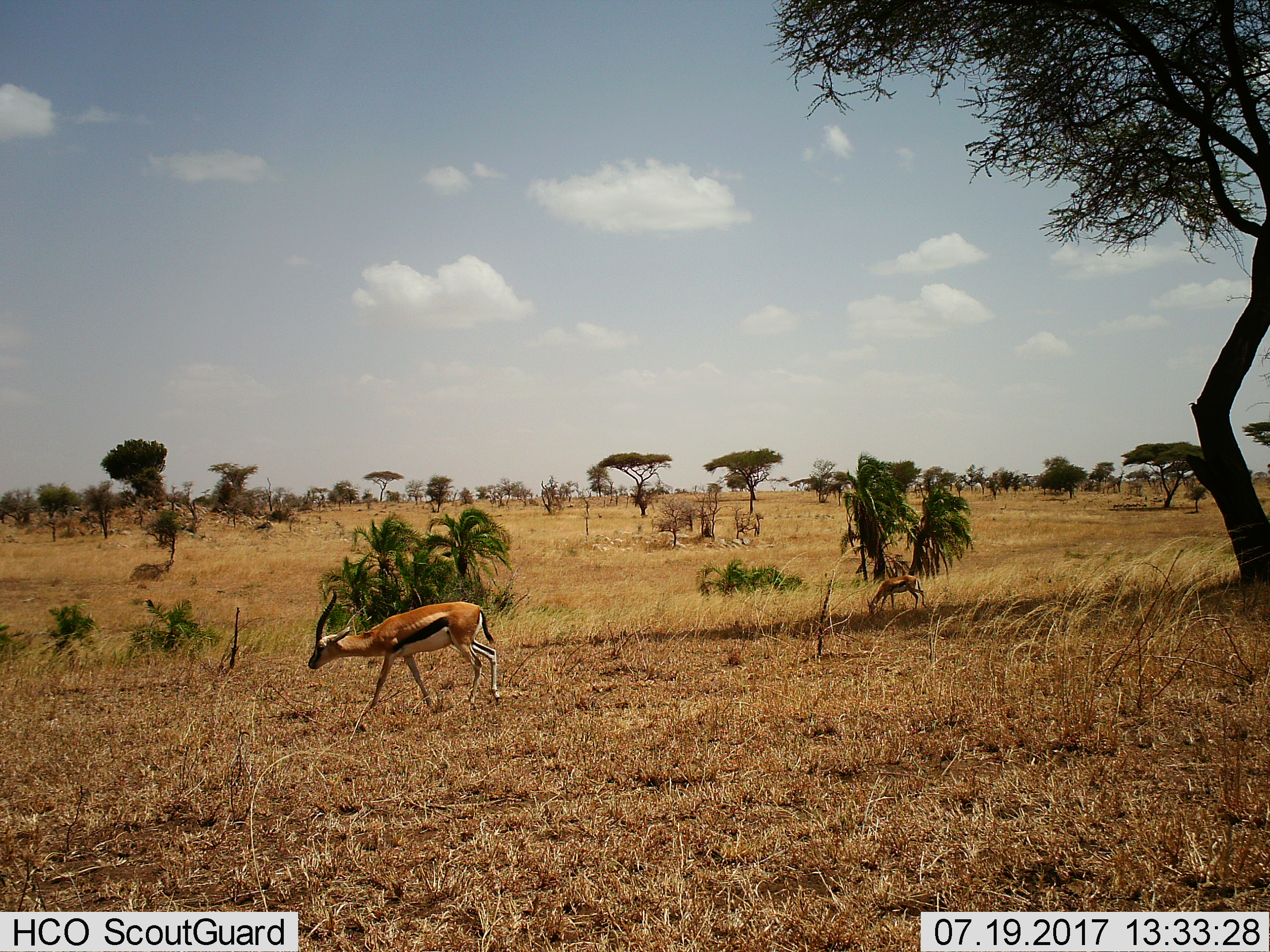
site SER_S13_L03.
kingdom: Animalia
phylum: Chordata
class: Mammalia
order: Artiodactyla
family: Bovidae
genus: Eudorcas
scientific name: Eudorcas thomsonii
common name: thomson's gazelle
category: gazellethomsons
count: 2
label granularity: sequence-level